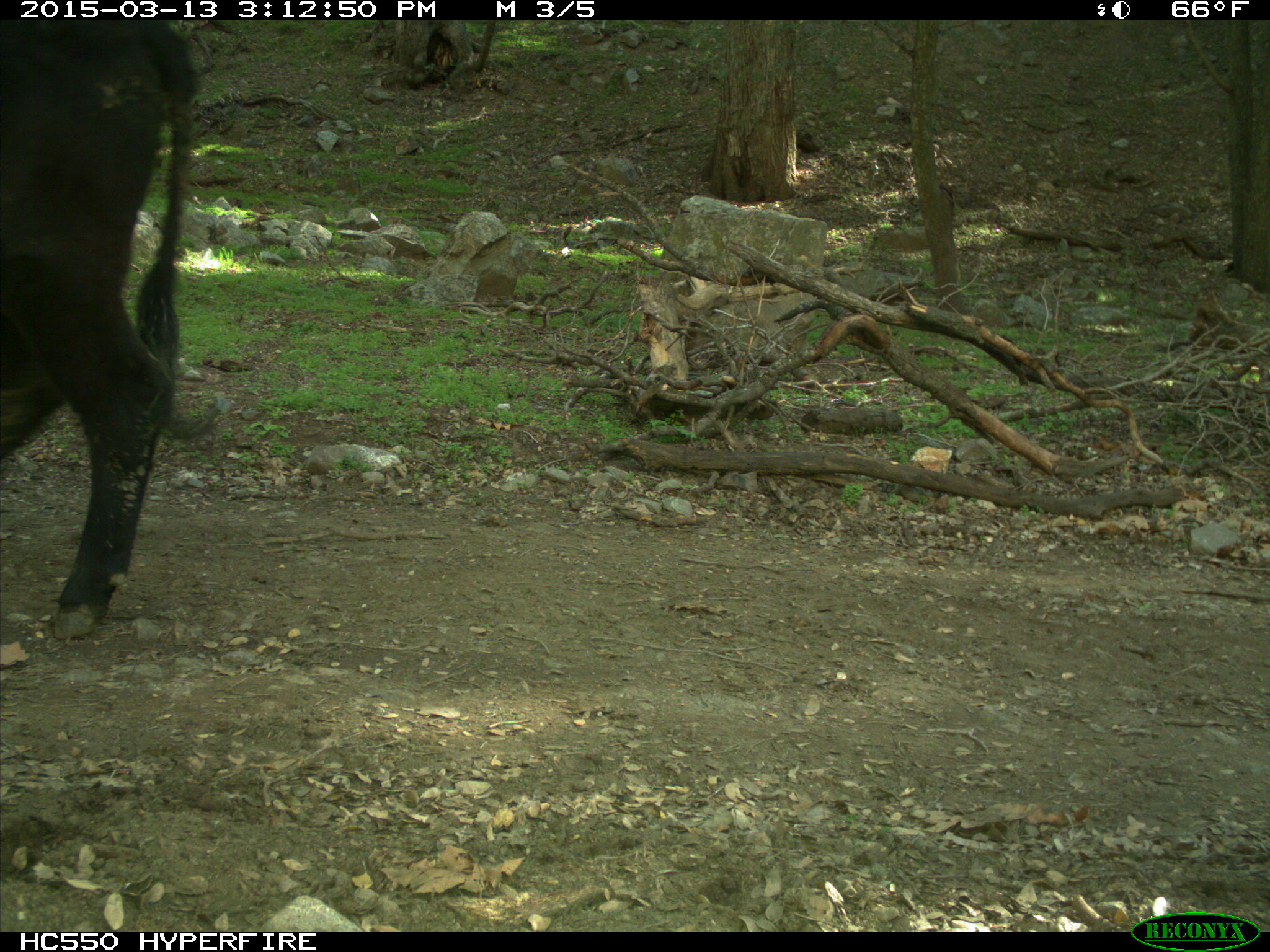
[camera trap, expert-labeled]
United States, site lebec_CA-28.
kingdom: Animalia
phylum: Chordata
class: Mammalia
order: Artiodactyla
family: Bovidae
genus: Bos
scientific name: Bos taurus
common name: domestic cow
Bos taurus (domestic cow).